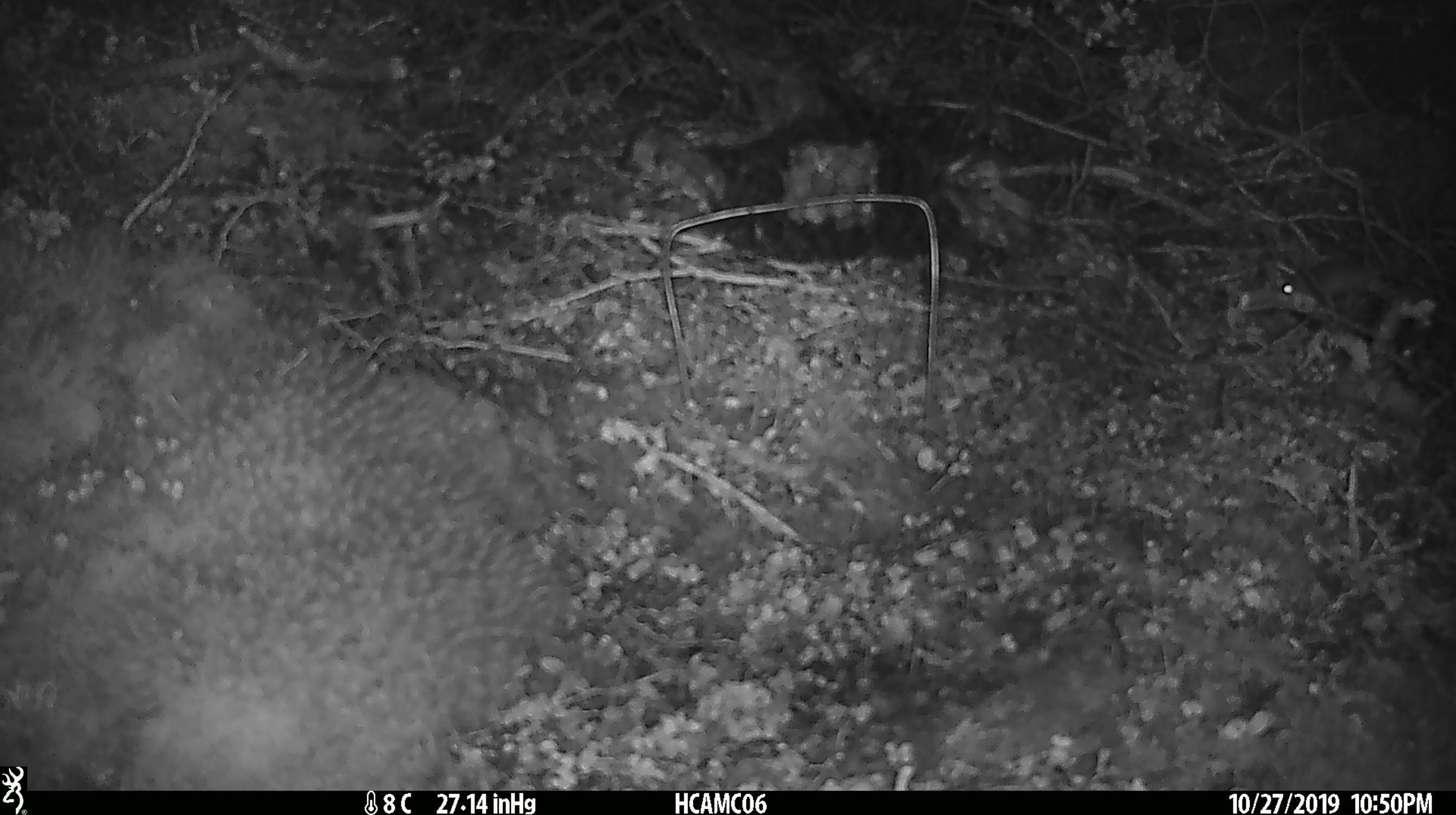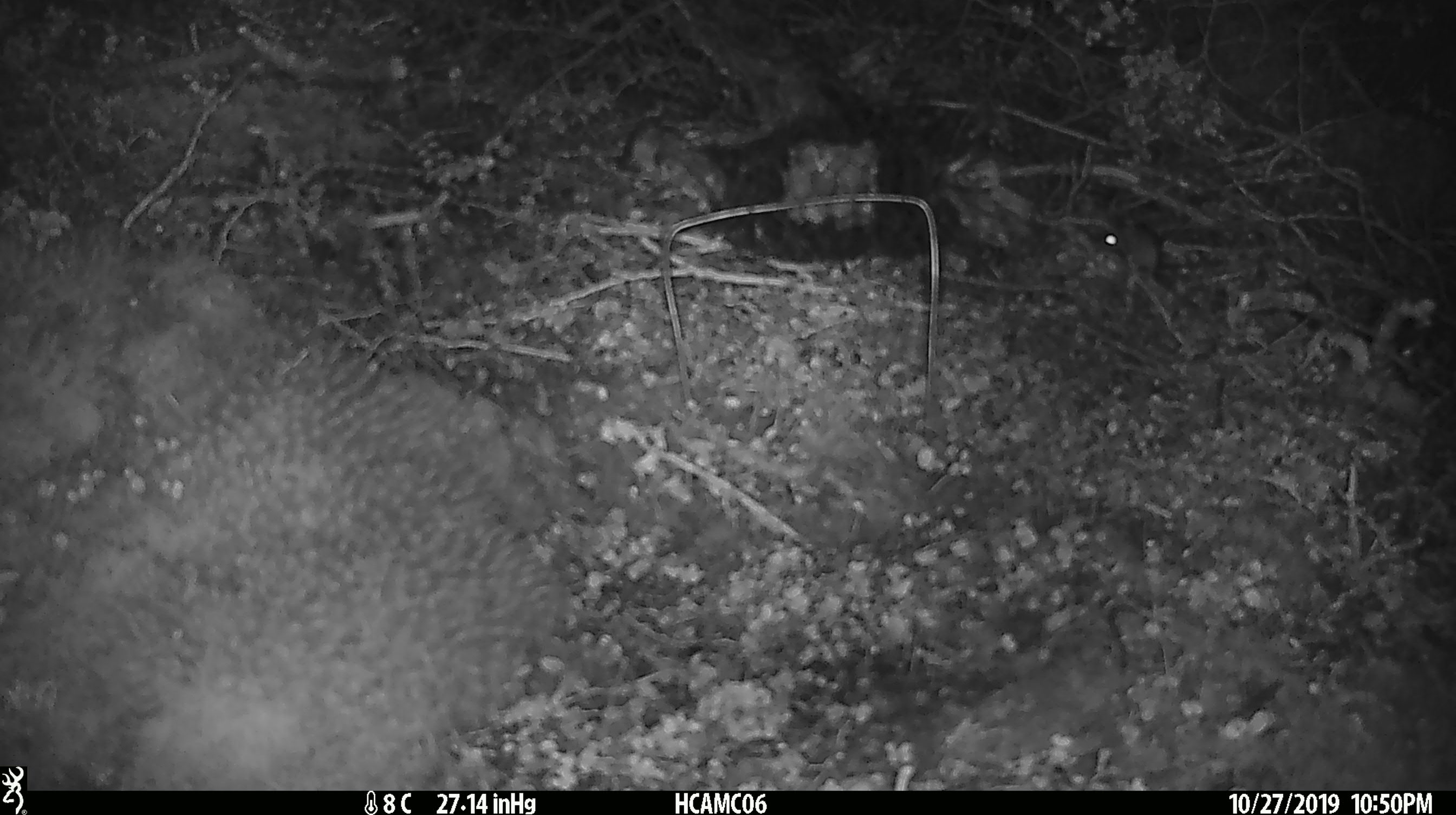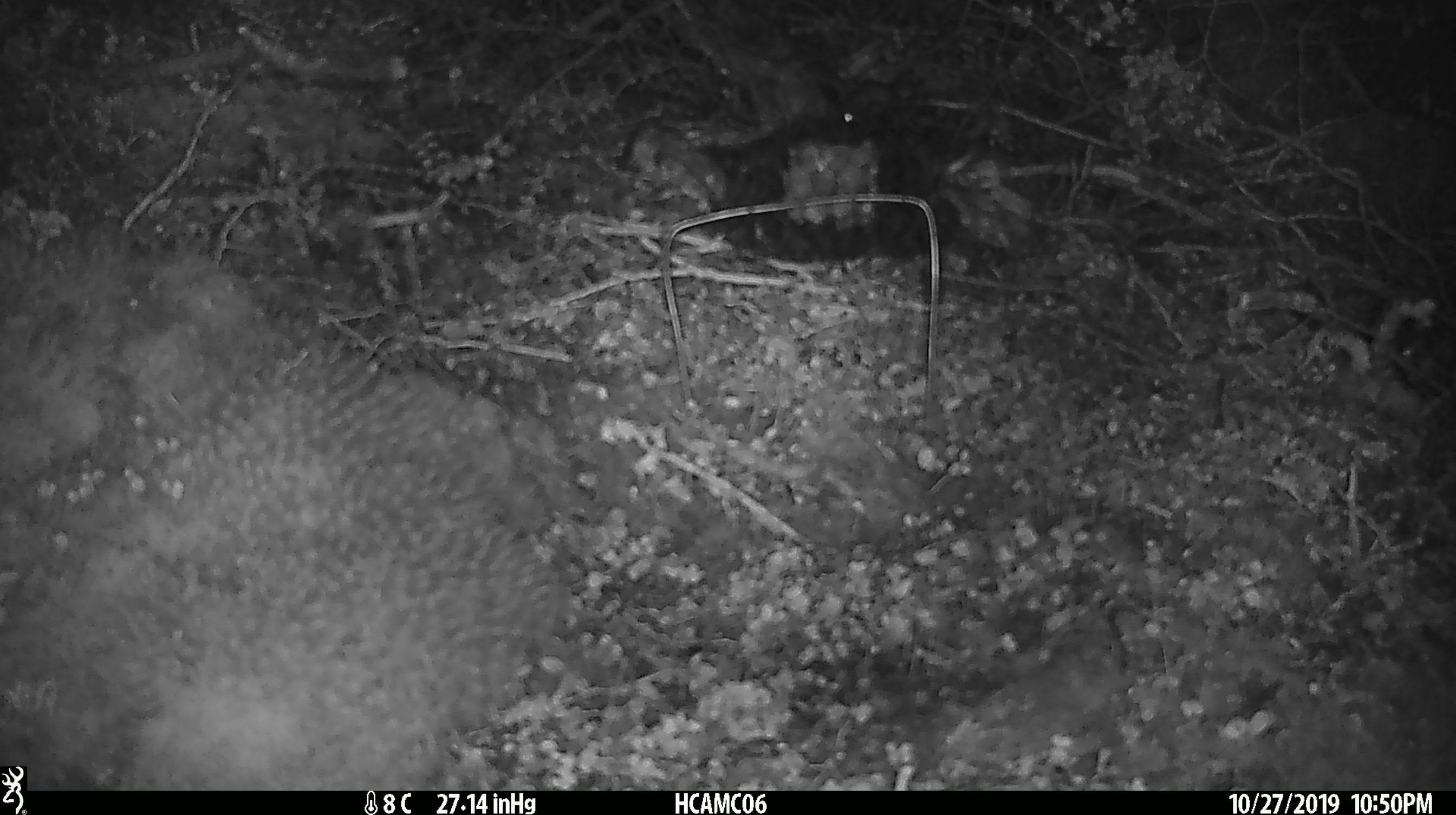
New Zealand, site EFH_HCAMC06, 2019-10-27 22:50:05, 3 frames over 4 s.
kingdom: Animalia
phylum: Chordata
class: Mammalia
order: Rodentia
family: Muridae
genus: Mus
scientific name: Mus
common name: mouse